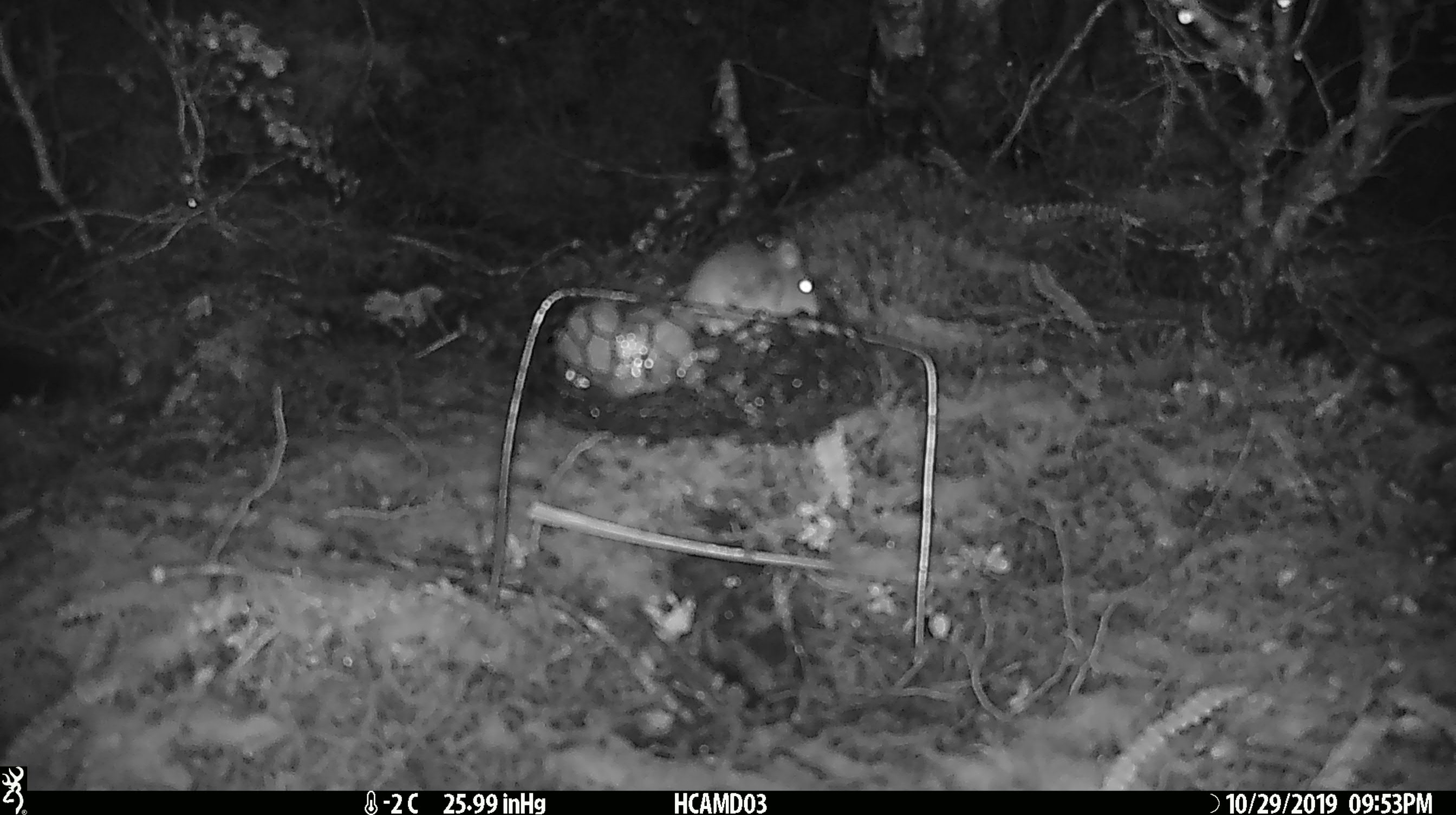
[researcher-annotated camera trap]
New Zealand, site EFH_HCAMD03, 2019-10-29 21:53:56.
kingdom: Animalia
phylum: Chordata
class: Mammalia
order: Rodentia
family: Muridae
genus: Mus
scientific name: Mus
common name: mouse